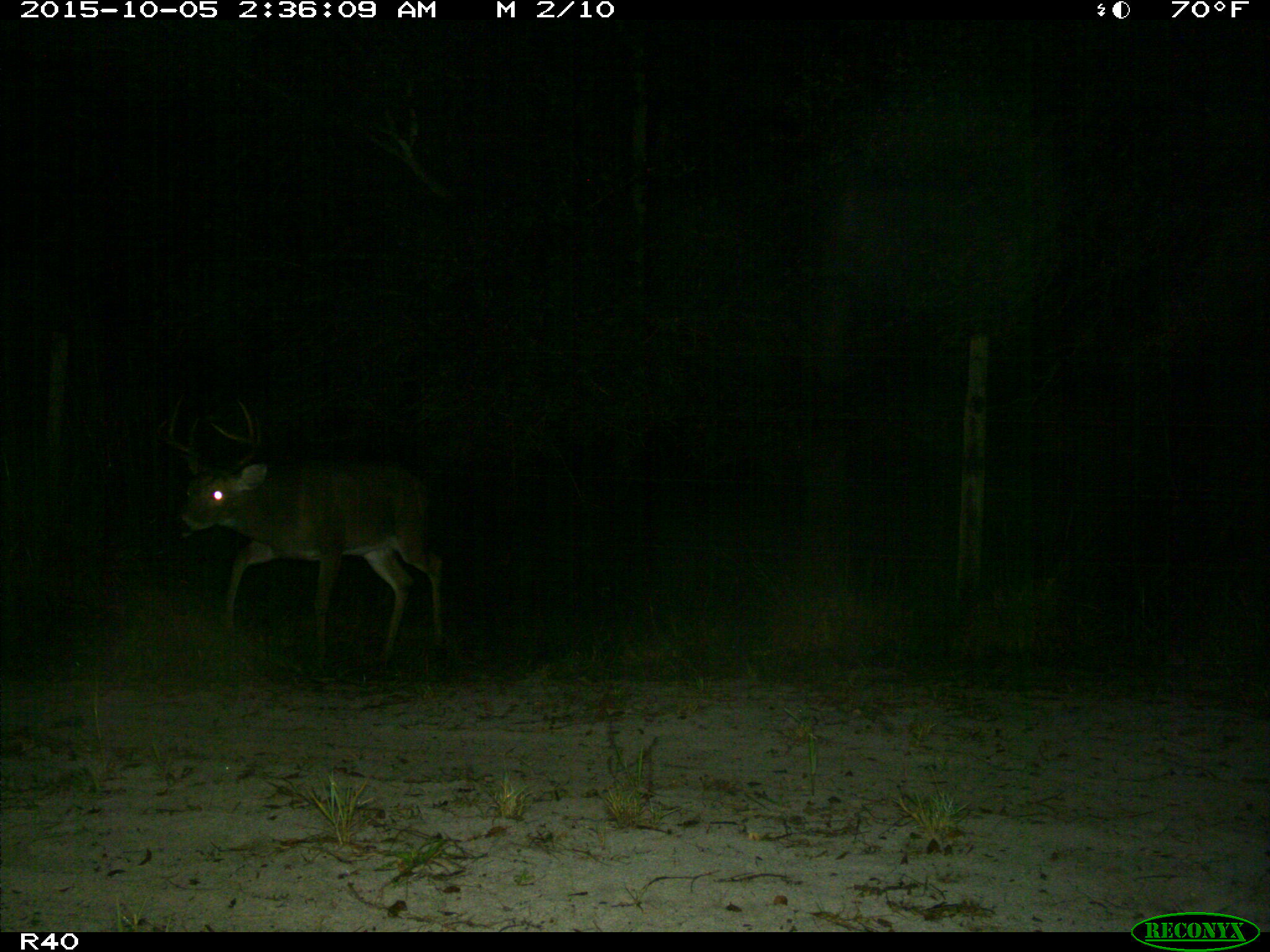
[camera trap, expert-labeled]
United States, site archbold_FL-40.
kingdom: Animalia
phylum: Chordata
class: Mammalia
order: Artiodactyla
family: Cervidae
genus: Odocoileus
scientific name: Odocoileus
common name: deer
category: unidentified deer